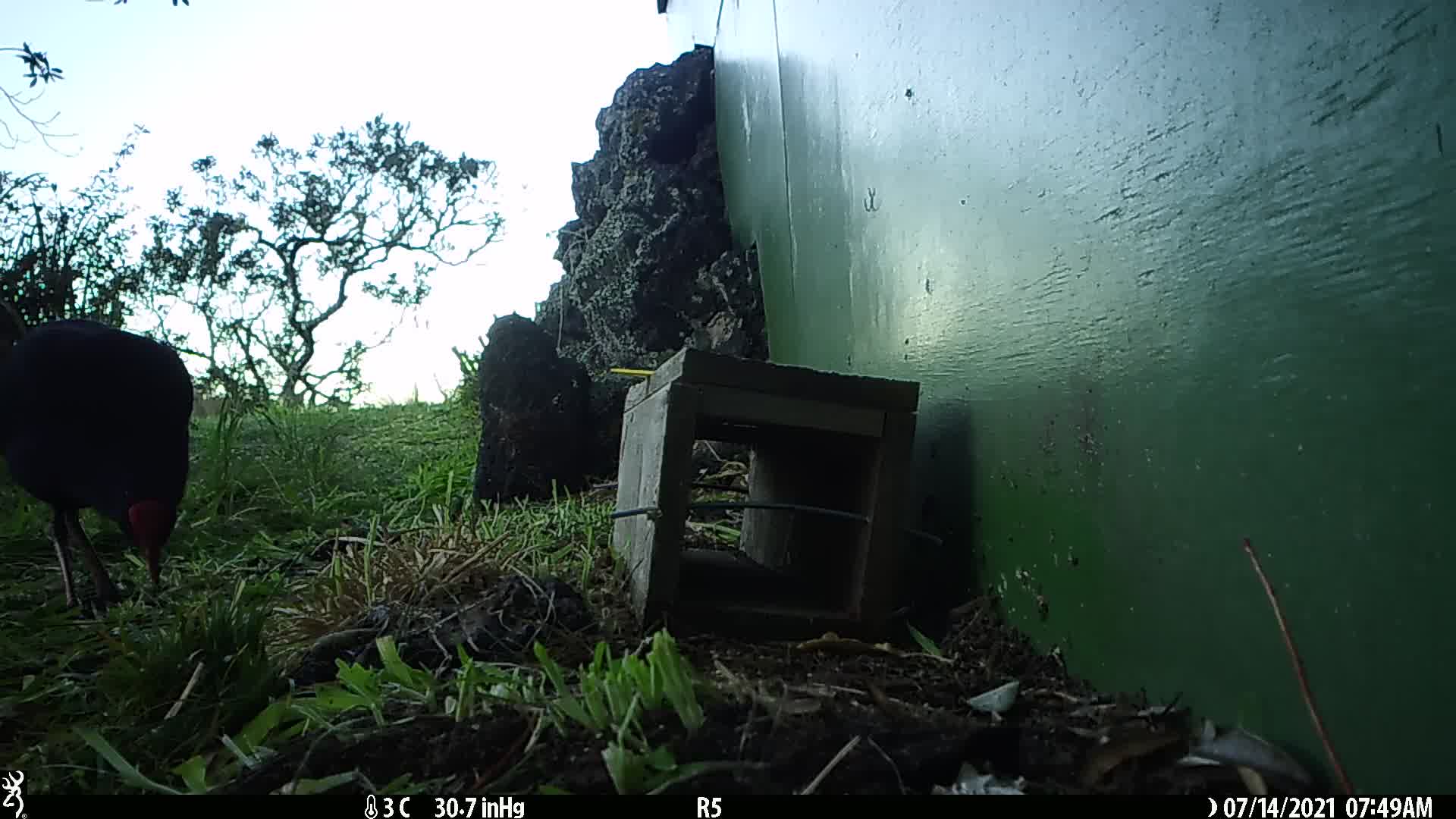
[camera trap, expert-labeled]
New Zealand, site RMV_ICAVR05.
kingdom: Animalia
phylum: Chordata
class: Aves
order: Gruiformes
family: Rallidae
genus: Porphyrio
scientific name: Porphyrio melanotus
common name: australasian swamphen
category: pukeko